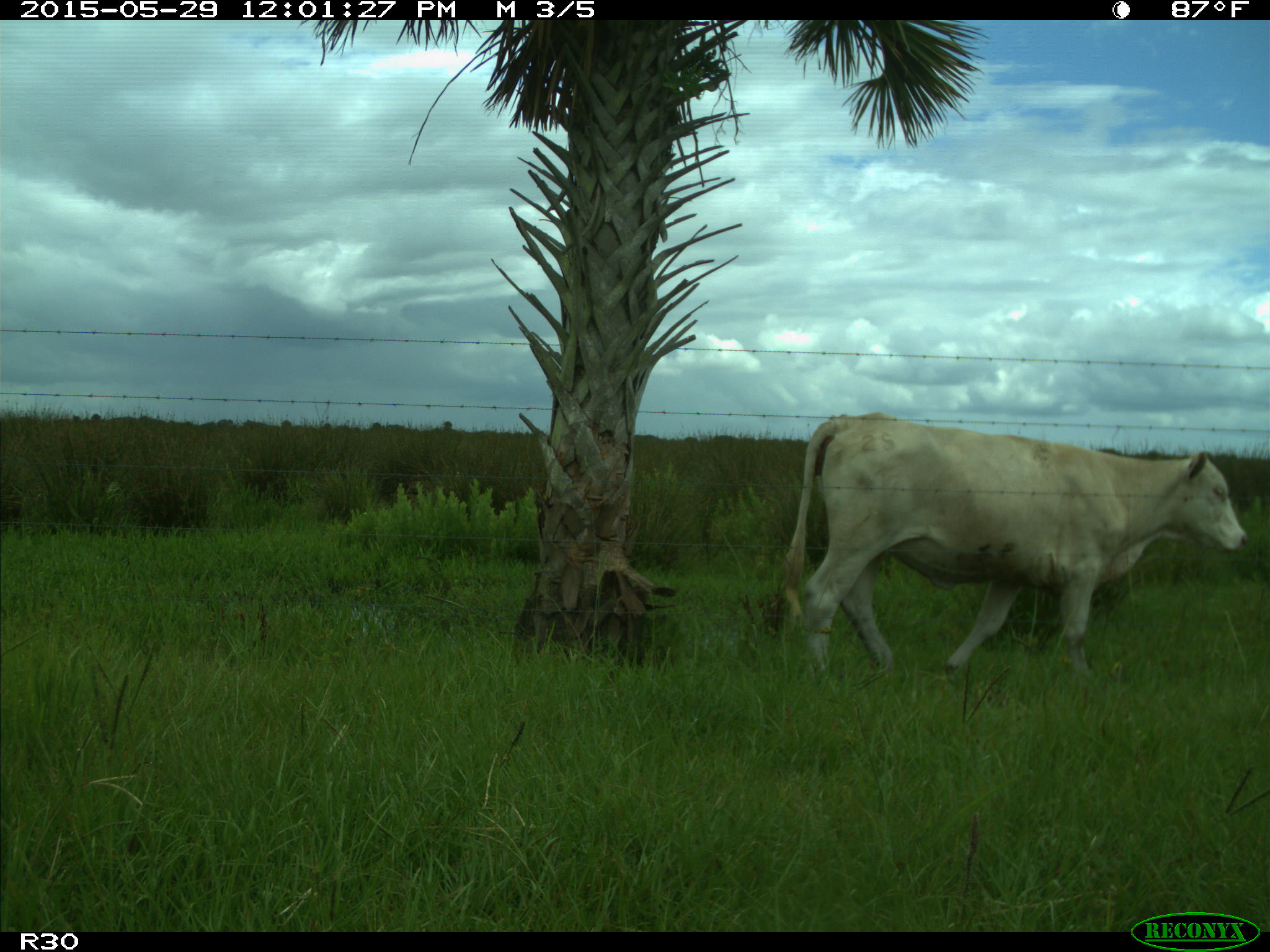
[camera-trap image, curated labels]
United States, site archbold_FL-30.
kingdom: Animalia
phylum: Chordata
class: Mammalia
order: Artiodactyla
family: Bovidae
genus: Bos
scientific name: Bos taurus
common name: domestic cow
Bos taurus (domestic cow).